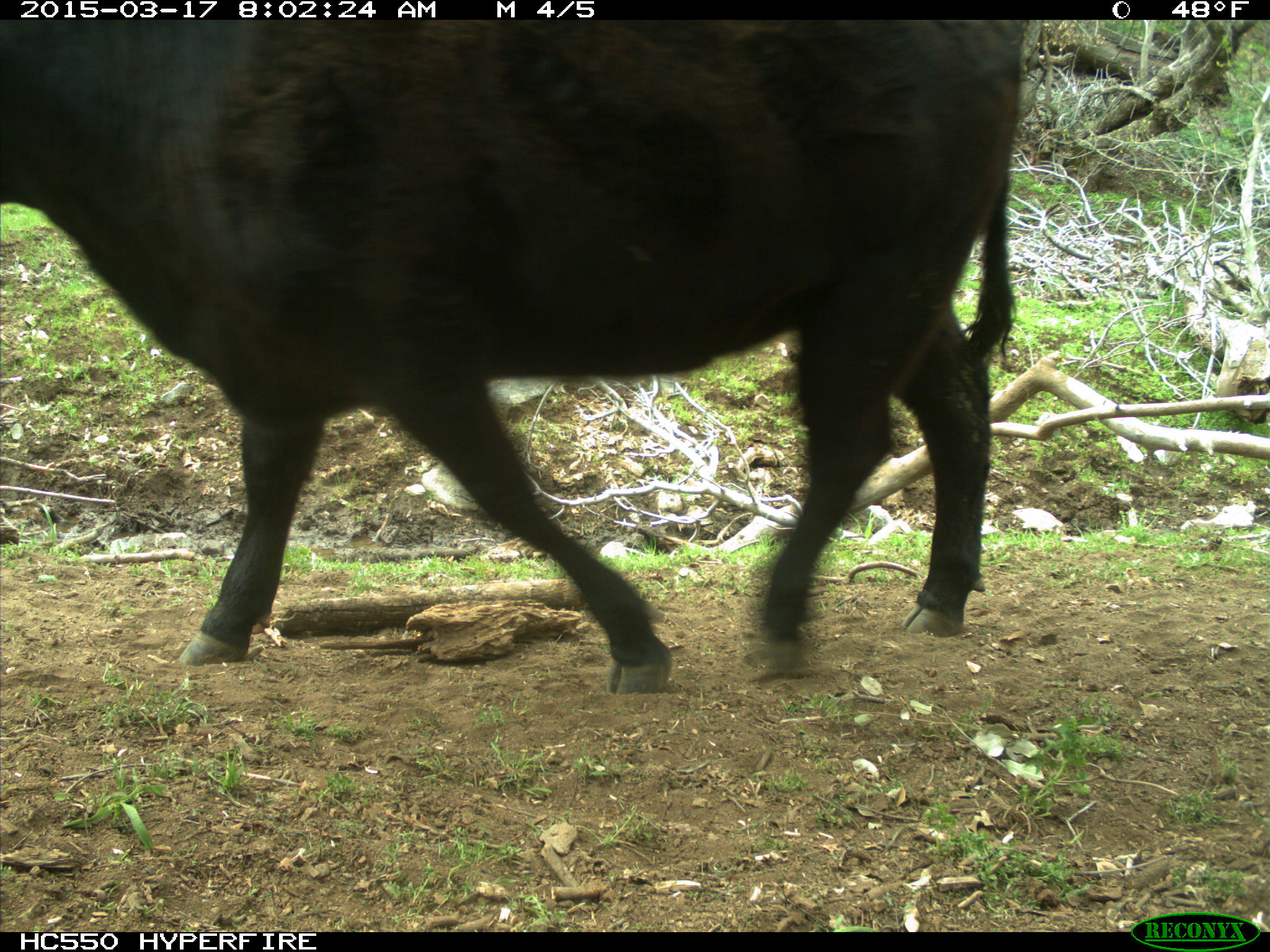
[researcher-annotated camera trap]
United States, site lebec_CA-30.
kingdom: Animalia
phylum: Chordata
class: Mammalia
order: Artiodactyla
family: Bovidae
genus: Bos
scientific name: Bos taurus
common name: domestic cow